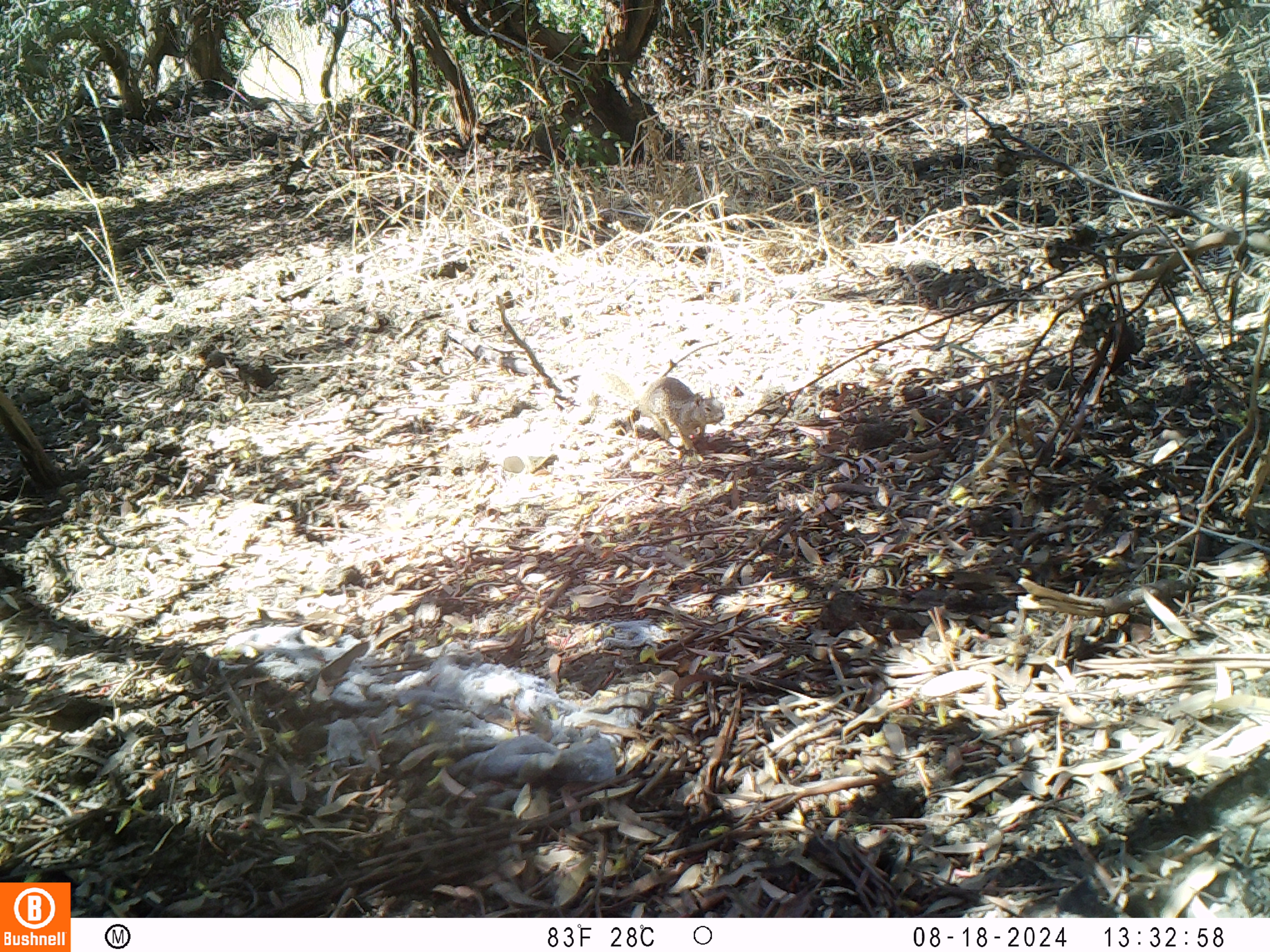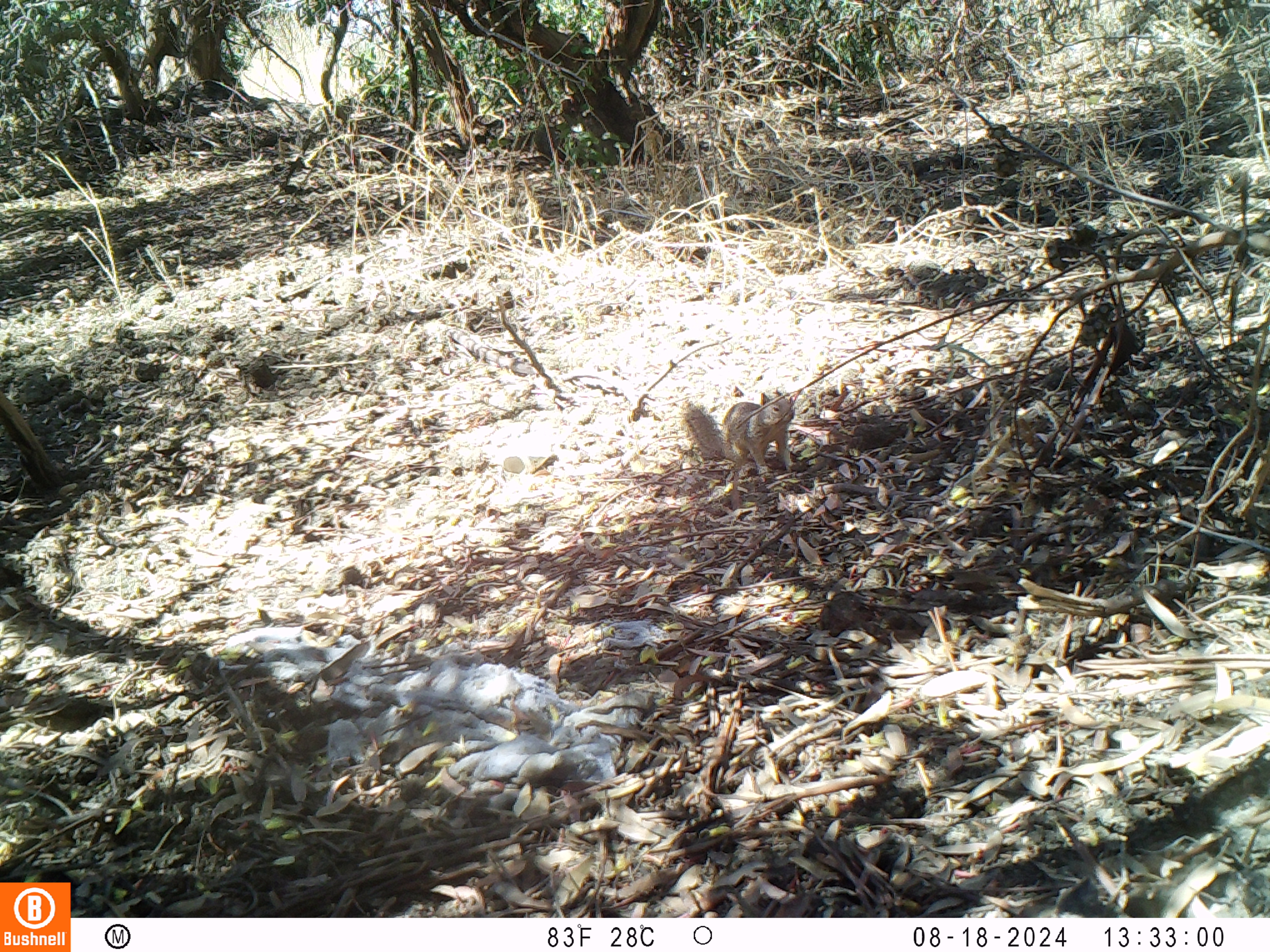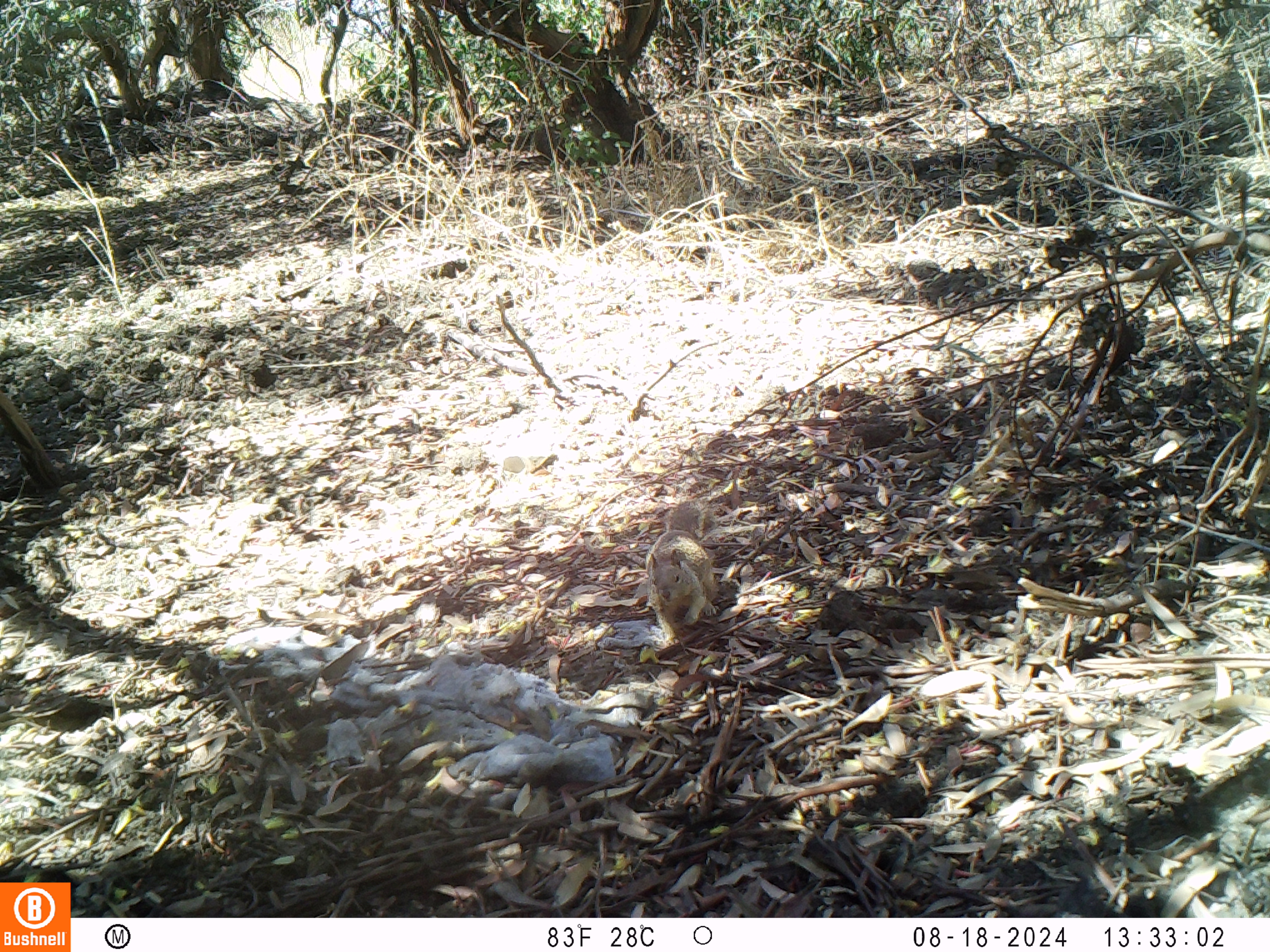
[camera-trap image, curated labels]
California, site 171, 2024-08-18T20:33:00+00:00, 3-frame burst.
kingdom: Animalia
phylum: Chordata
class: Mammalia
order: Rodentia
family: Sciuridae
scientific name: Sciuridae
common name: squirrel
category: unknown squirrel